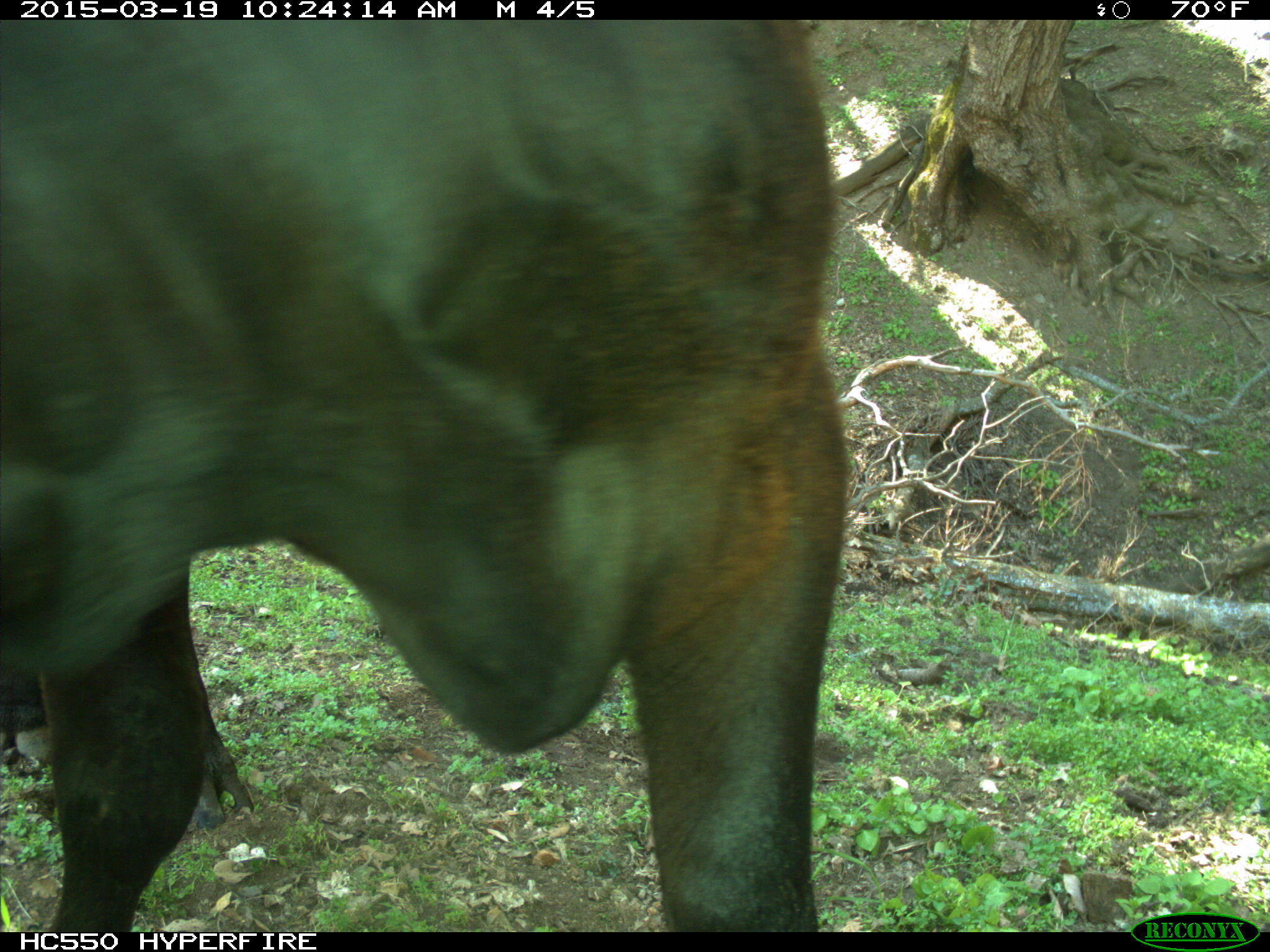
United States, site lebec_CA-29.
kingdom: Animalia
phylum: Chordata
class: Mammalia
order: Artiodactyla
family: Bovidae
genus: Bos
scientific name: Bos taurus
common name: domestic cow